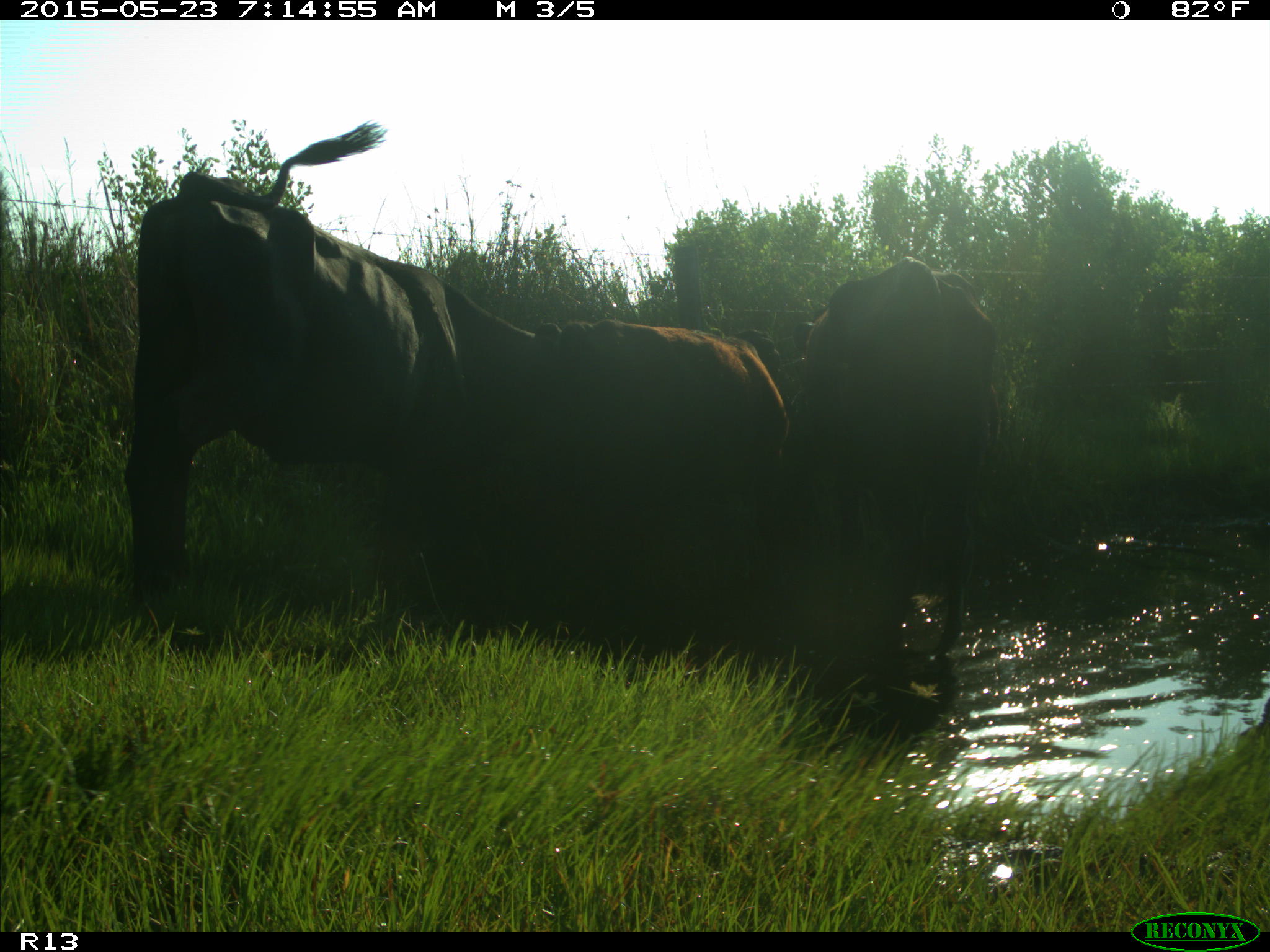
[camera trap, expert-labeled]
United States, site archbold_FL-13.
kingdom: Animalia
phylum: Chordata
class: Mammalia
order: Artiodactyla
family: Bovidae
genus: Bos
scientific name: Bos taurus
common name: domestic cow